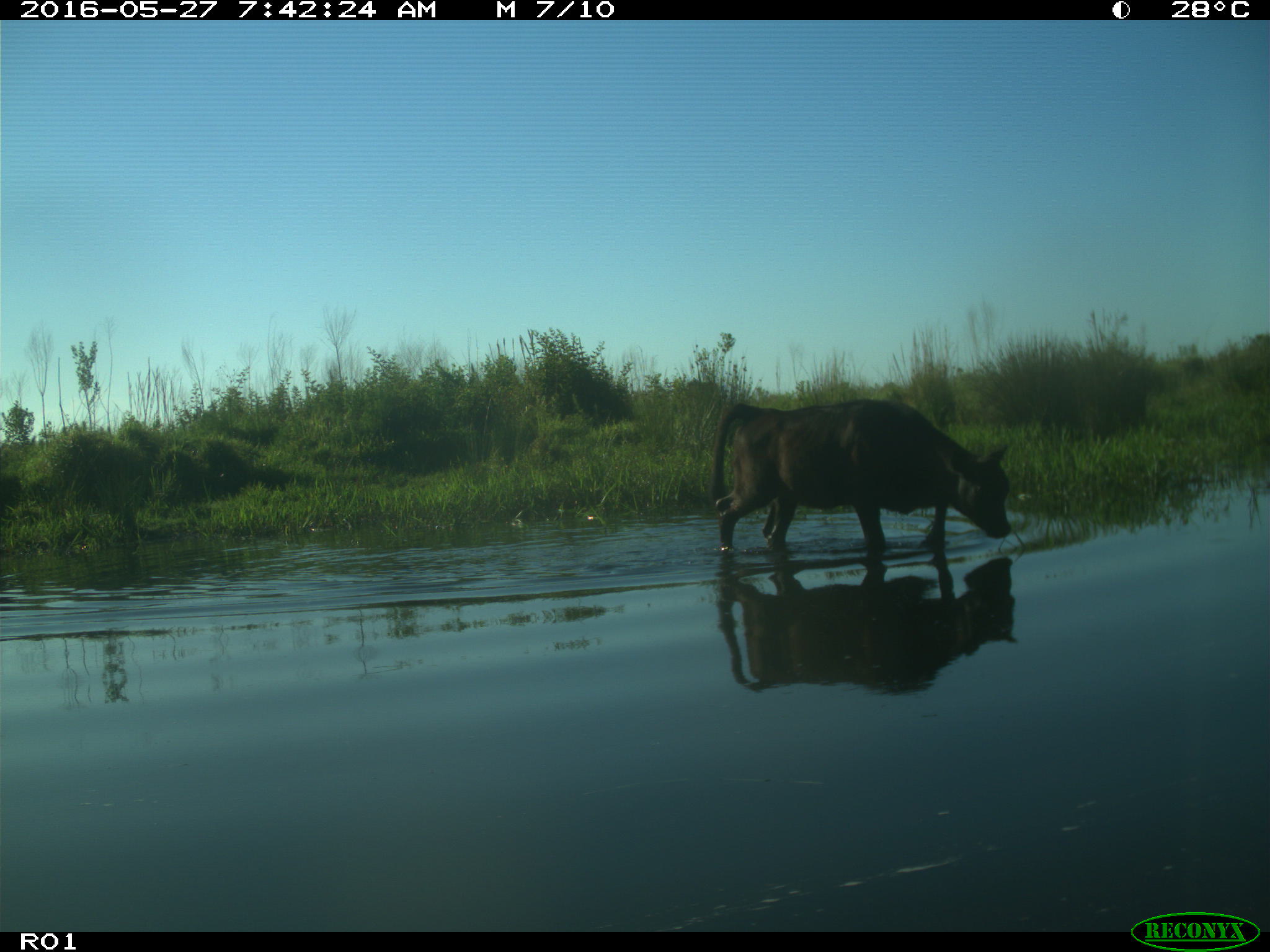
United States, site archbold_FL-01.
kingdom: Animalia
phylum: Chordata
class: Mammalia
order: Artiodactyla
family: Bovidae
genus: Bos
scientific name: Bos taurus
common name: domestic cow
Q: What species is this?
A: Bos taurus (domestic cow).